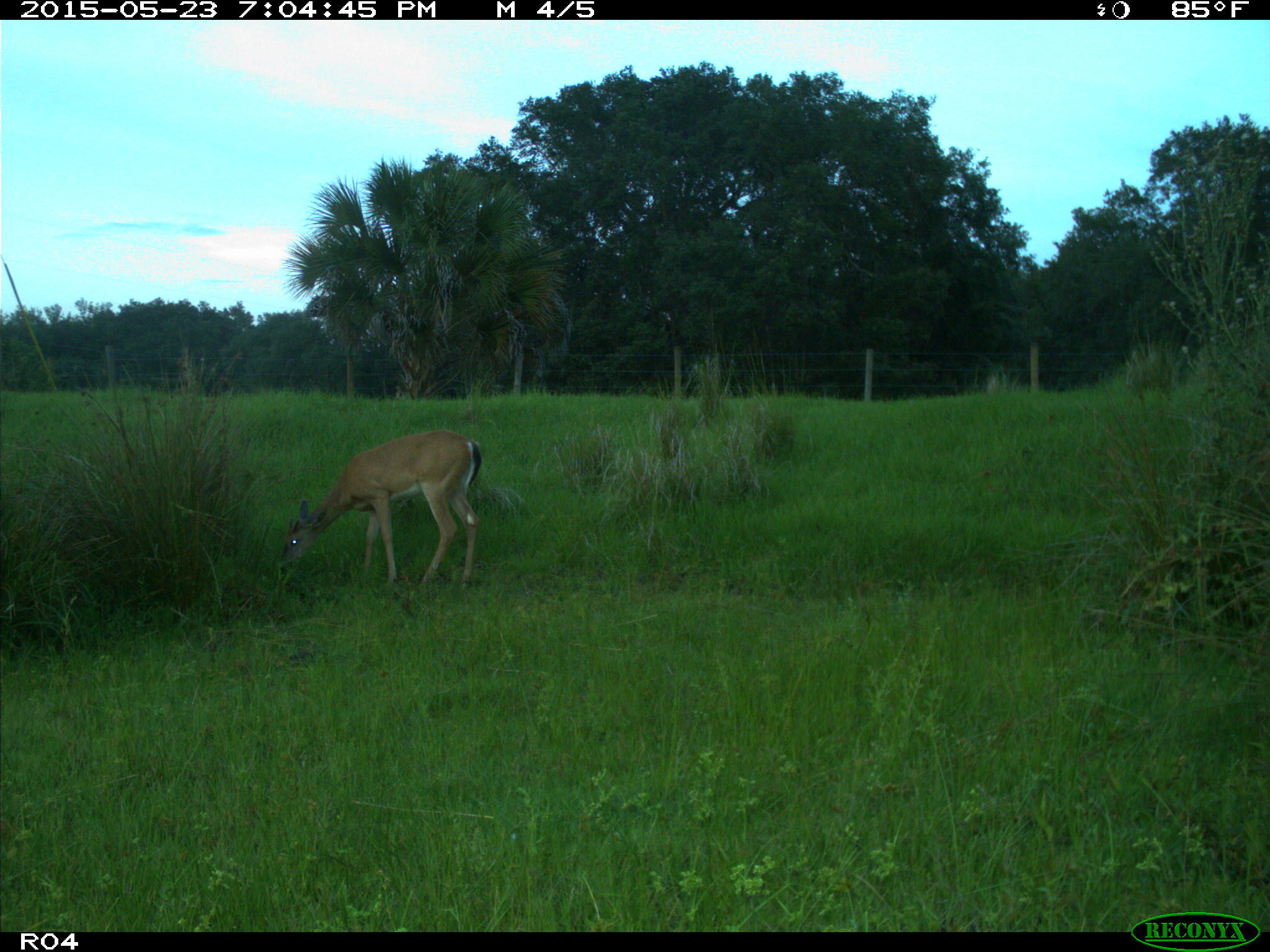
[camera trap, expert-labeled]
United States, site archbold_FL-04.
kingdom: Animalia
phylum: Chordata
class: Mammalia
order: Artiodactyla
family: Cervidae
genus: Odocoileus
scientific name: Odocoileus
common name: deer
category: unidentified deer